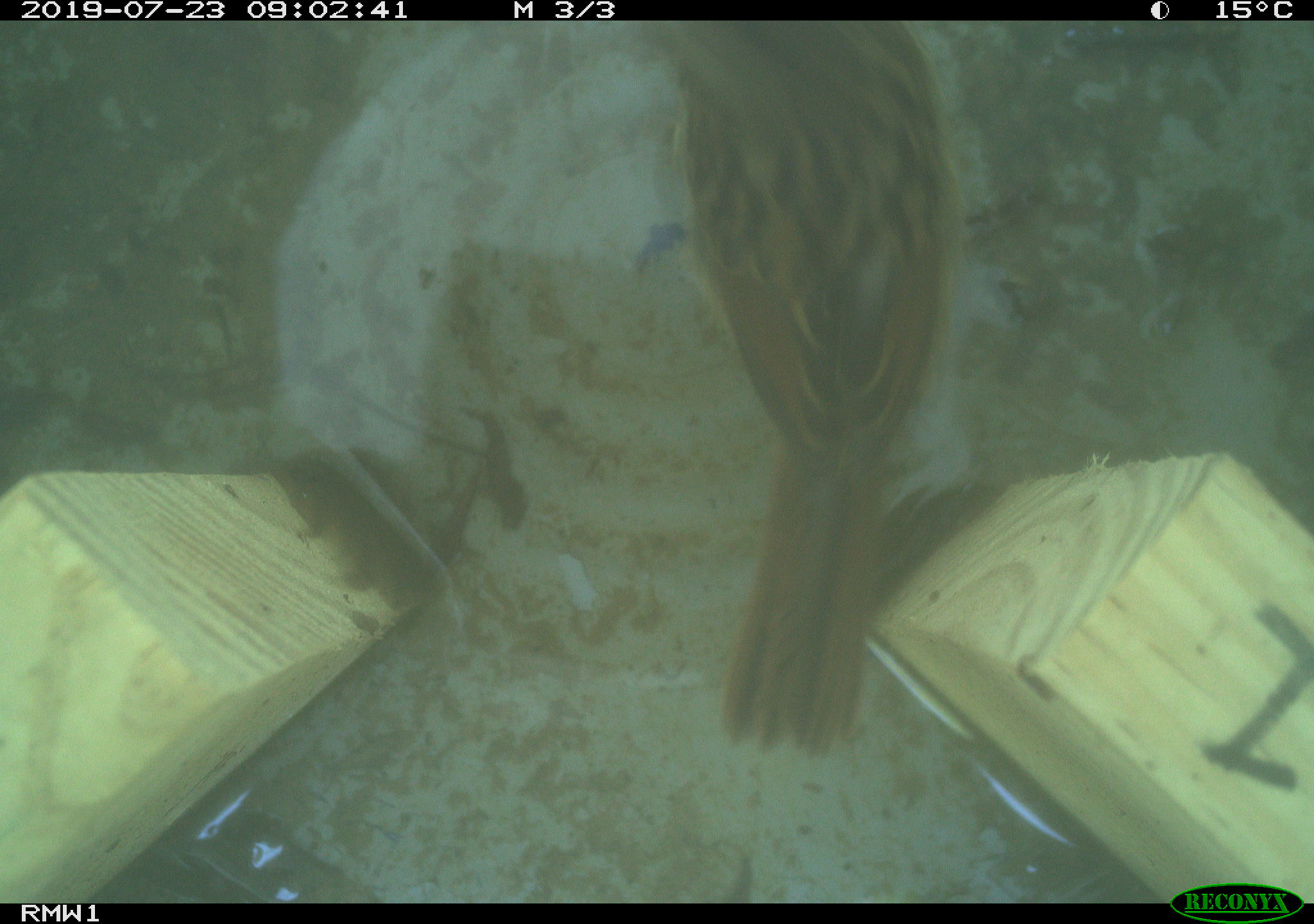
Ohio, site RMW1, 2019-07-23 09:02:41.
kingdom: Animalia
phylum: Chordata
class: Aves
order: Passeriformes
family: Passerellidae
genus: Melospiza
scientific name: Melospiza melodia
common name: song sparrow